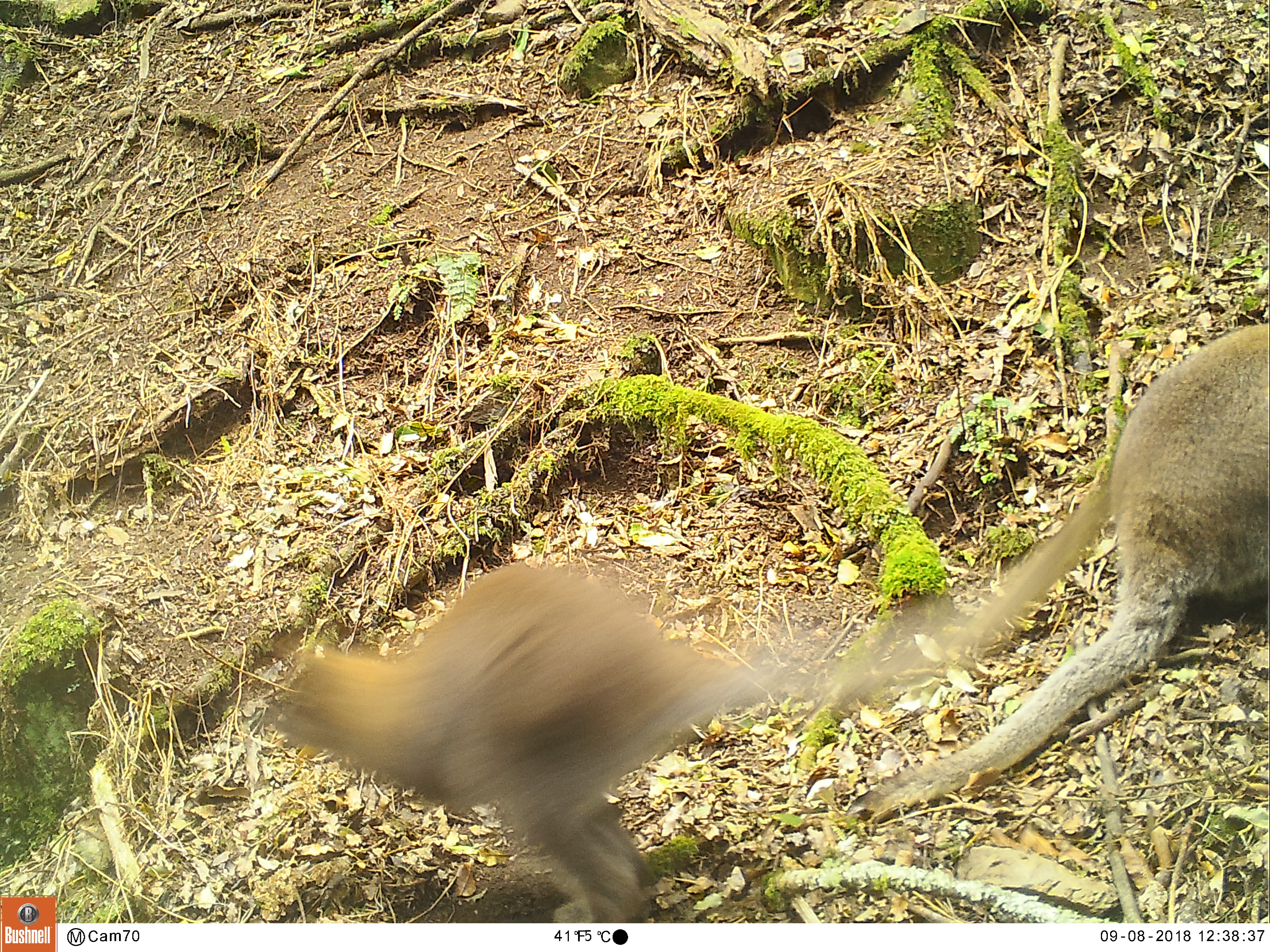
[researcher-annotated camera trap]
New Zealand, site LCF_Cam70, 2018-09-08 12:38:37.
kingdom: Animalia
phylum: Chordata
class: Mammalia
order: Diprotodontia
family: Macropodidae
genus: Notamacropus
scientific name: Notamacropus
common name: wallaby